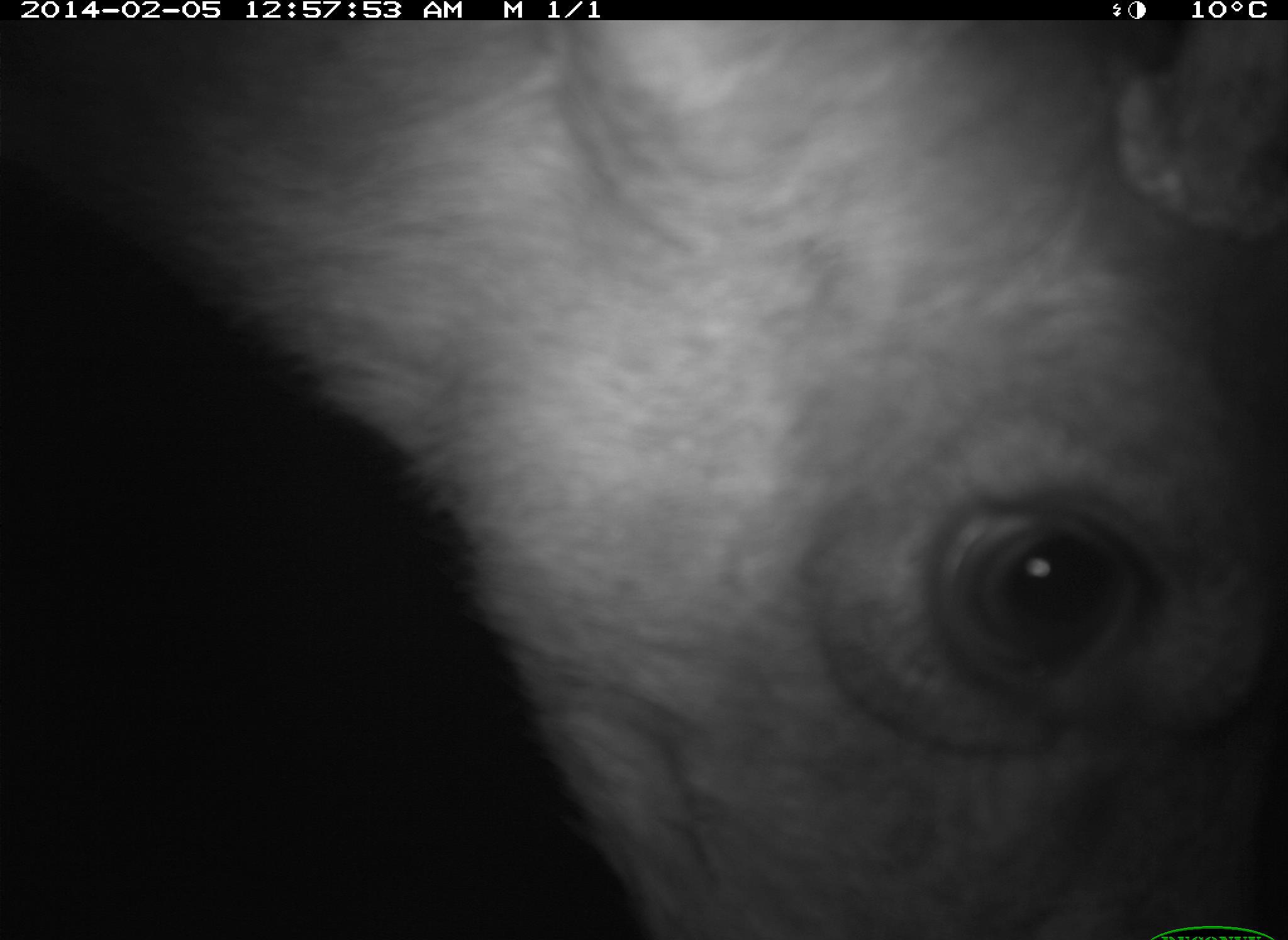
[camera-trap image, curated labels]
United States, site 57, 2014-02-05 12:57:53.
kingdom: Animalia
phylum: Chordata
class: Mammalia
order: Artiodactyla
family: Cervidae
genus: Odocoileus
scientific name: Odocoileus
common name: deer